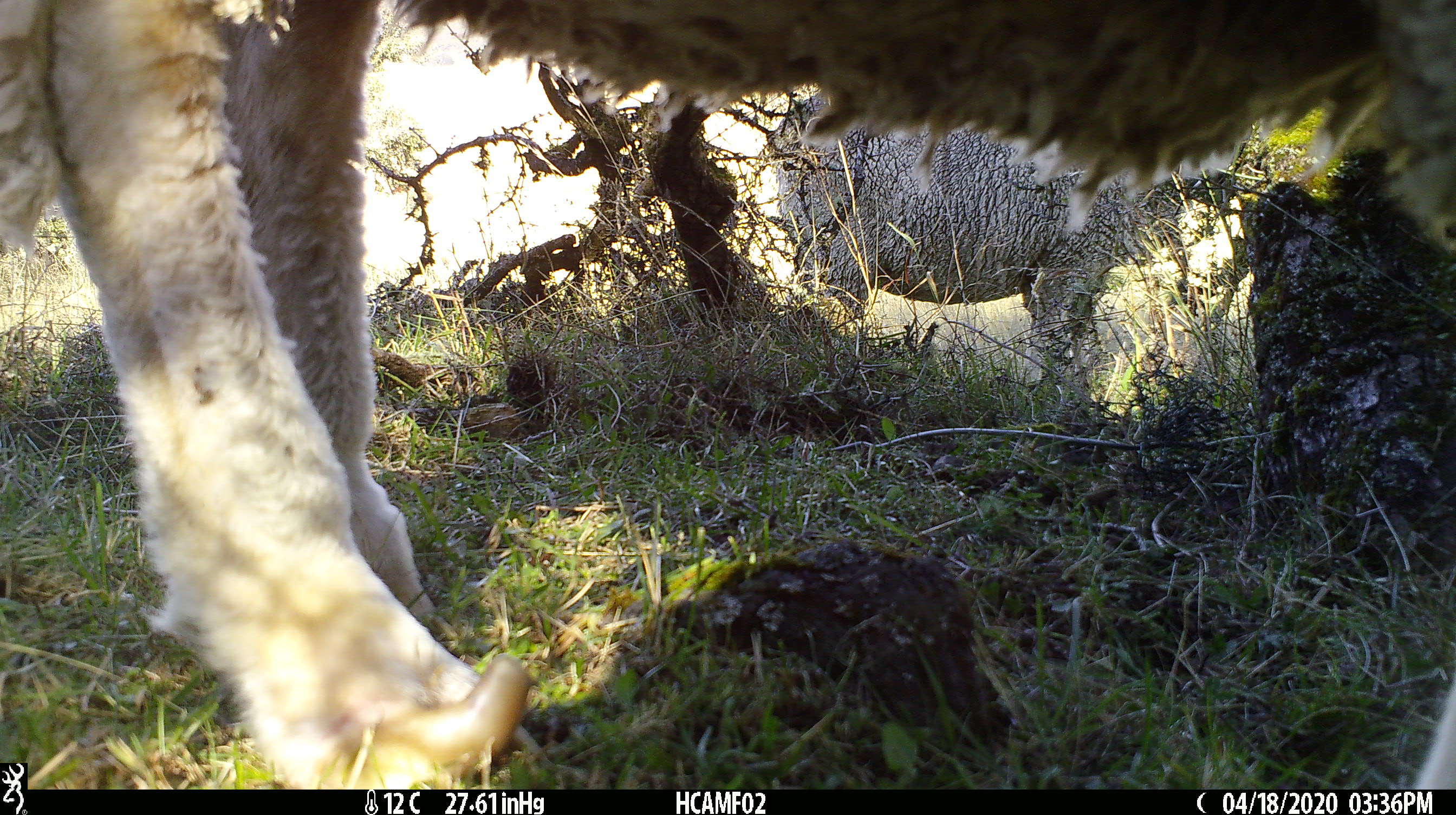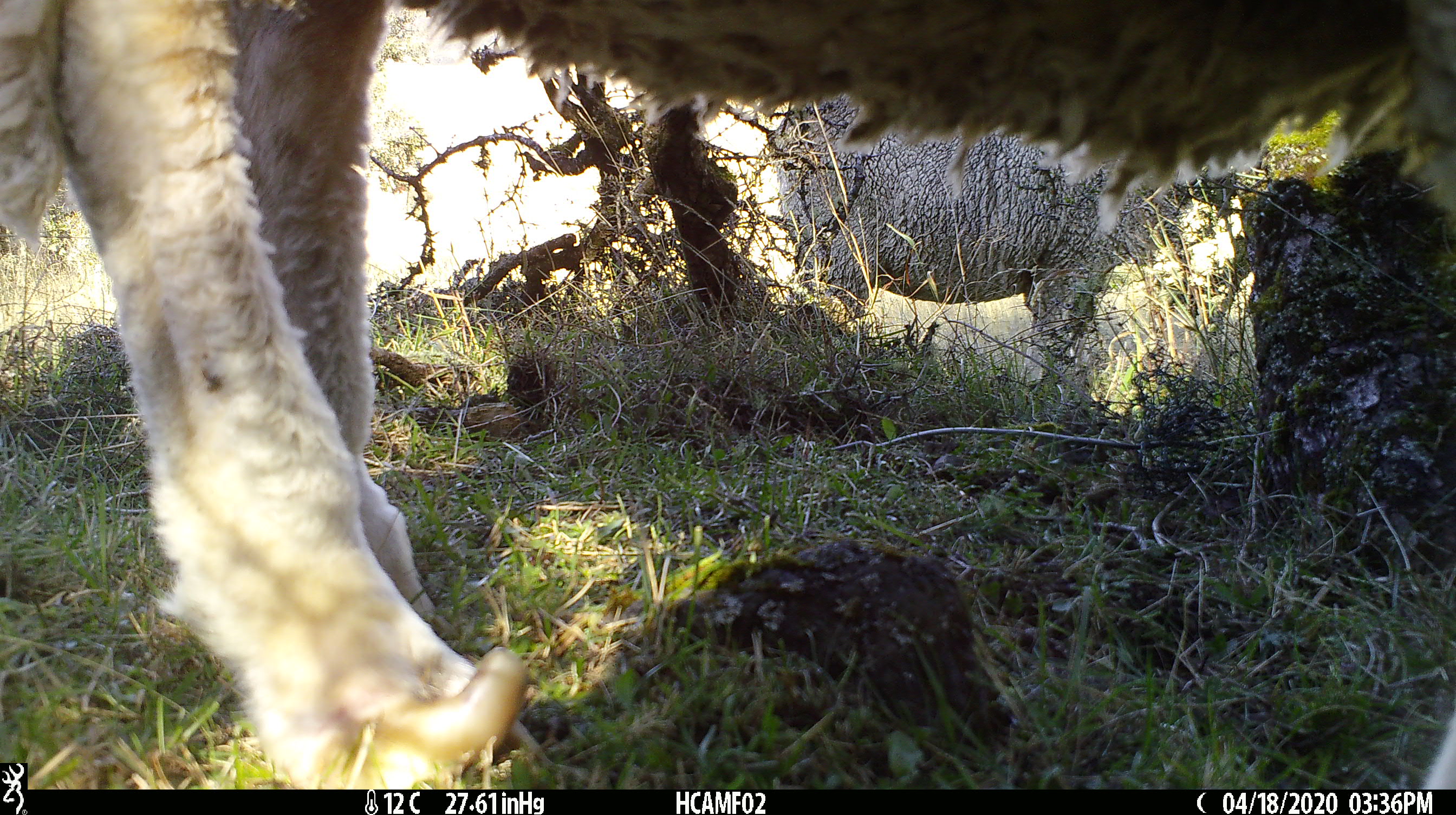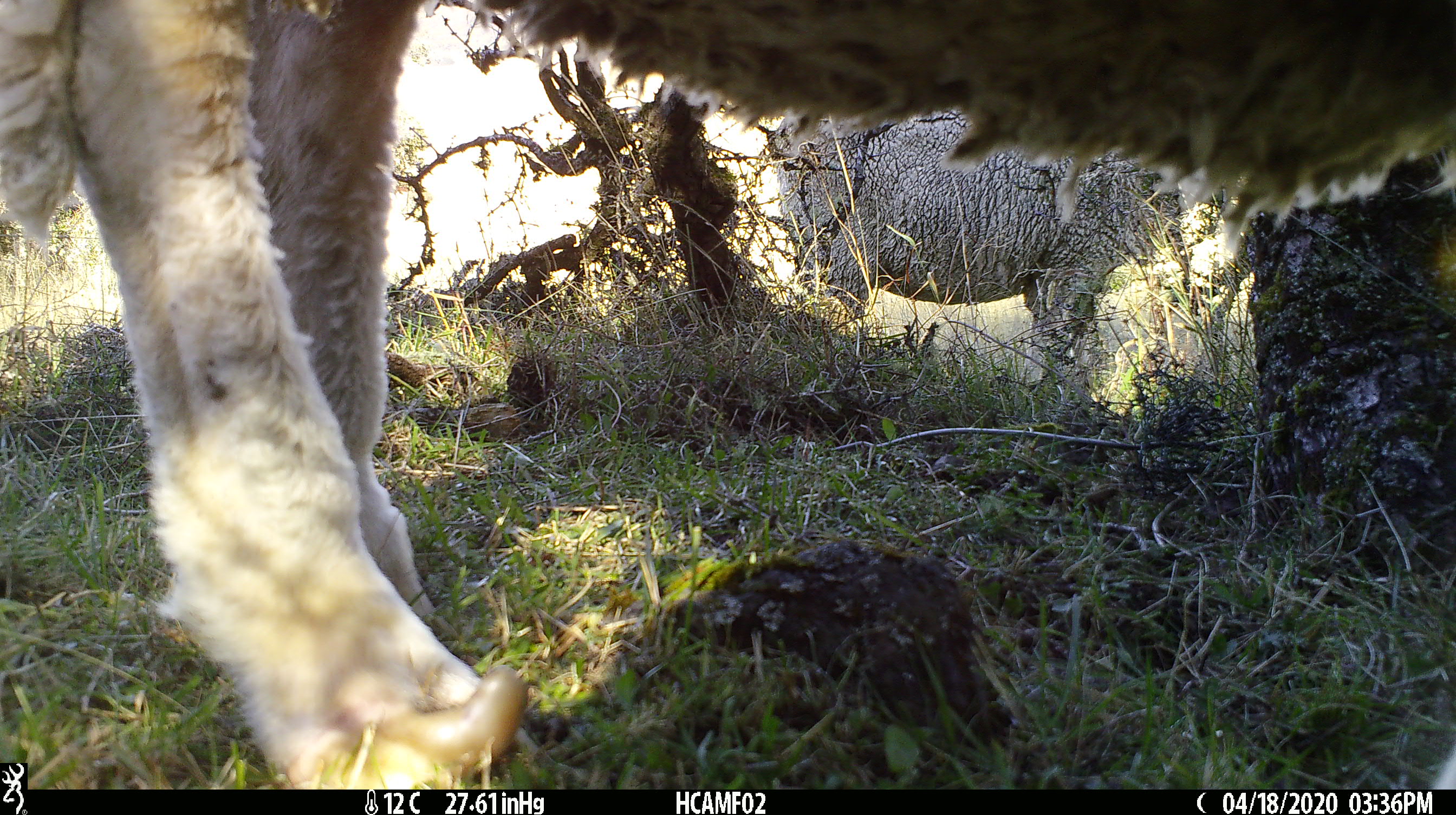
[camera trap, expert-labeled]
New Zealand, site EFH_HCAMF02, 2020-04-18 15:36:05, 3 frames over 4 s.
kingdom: Animalia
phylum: Chordata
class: Mammalia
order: Artiodactyla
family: Bovidae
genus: Ovis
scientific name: Ovis aries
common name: domestic sheep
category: sheep